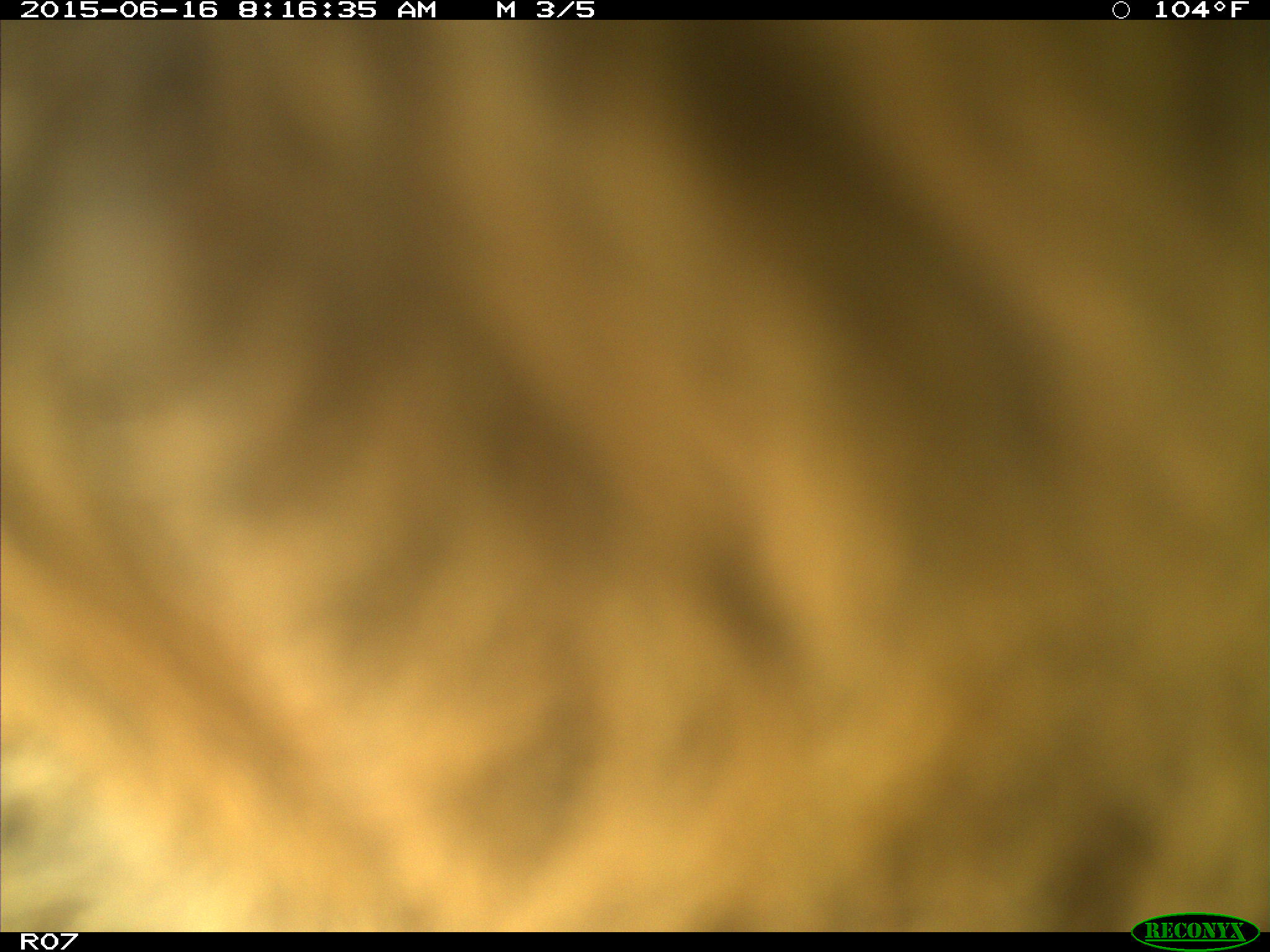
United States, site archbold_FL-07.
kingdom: Animalia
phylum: Chordata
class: Mammalia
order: Artiodactyla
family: Bovidae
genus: Bos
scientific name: Bos taurus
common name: domestic cow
Bos taurus (domestic cow).